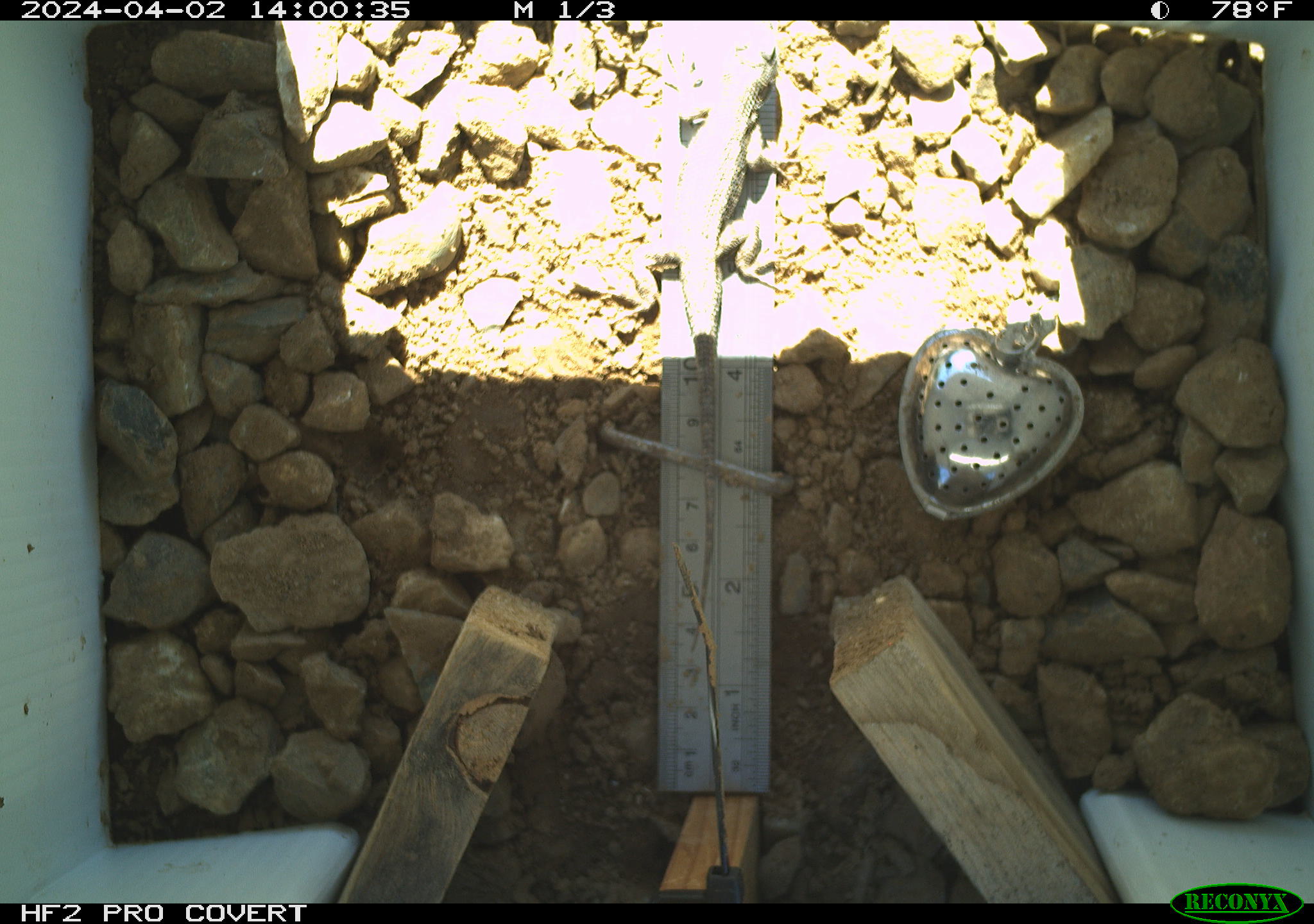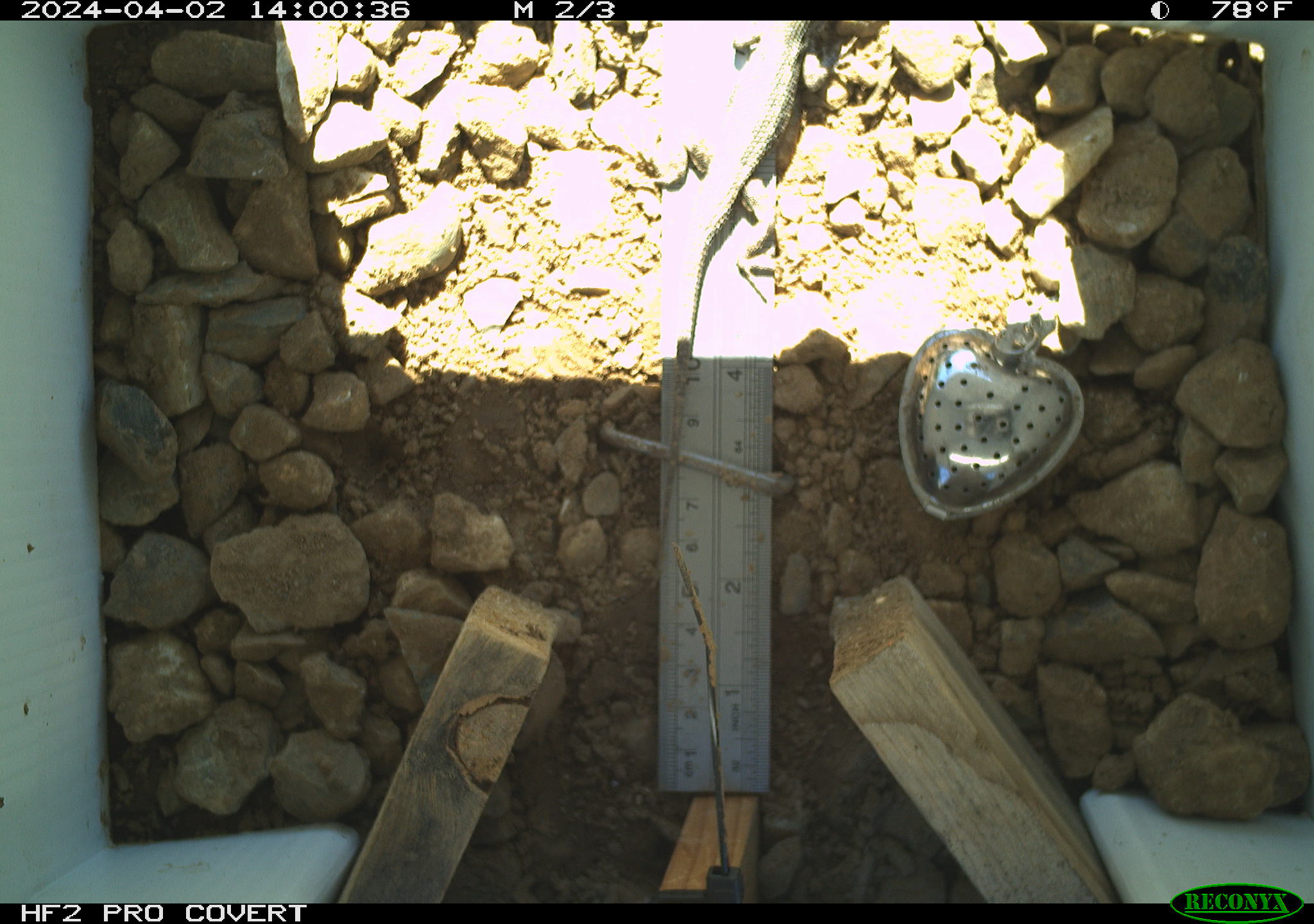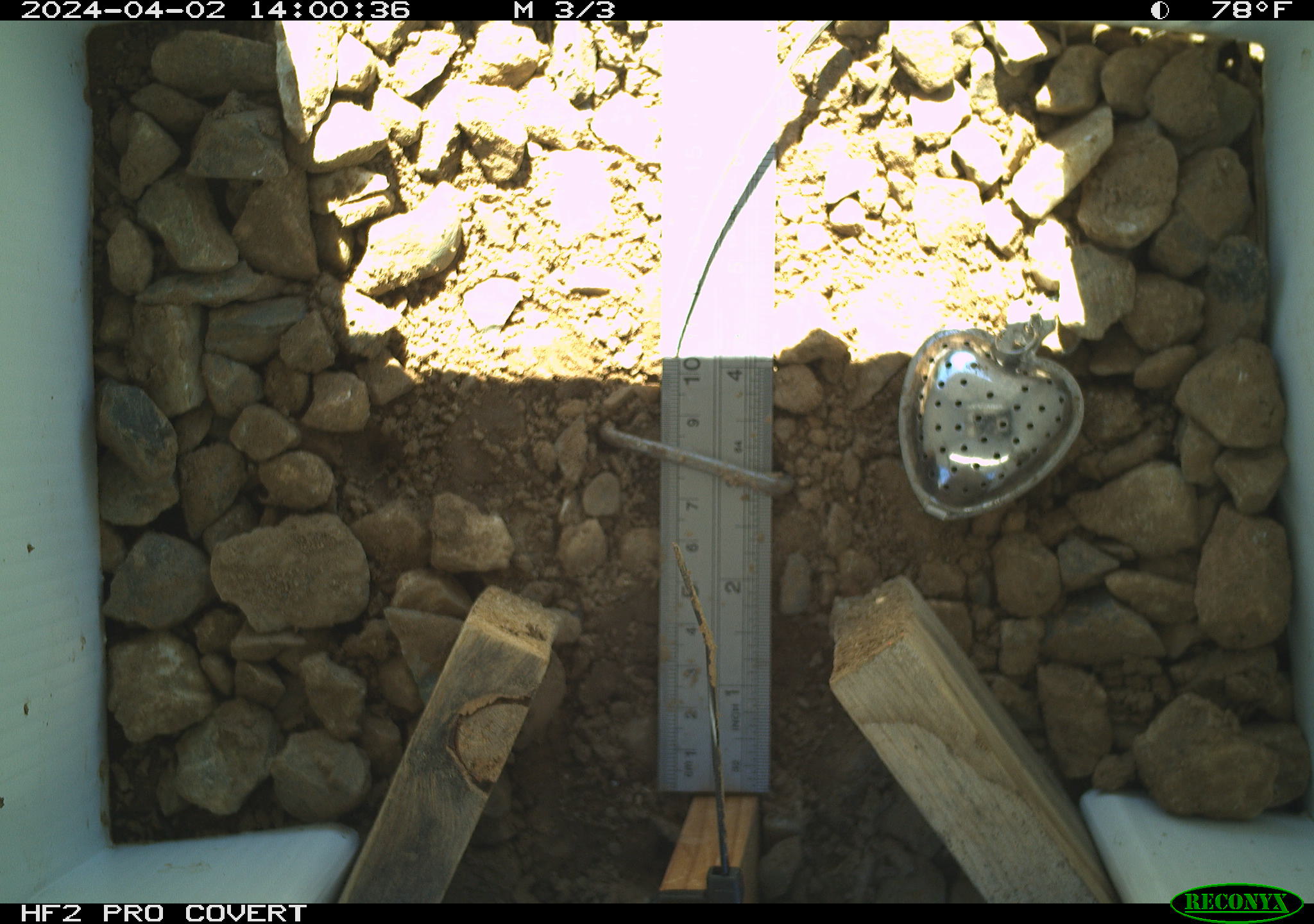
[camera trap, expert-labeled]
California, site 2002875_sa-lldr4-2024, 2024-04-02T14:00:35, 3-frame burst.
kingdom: Animalia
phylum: Chordata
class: Reptilia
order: Squamata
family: Phrynosomatidae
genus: Sceloporus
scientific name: Sceloporus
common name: spiny lizards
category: sceloporus species